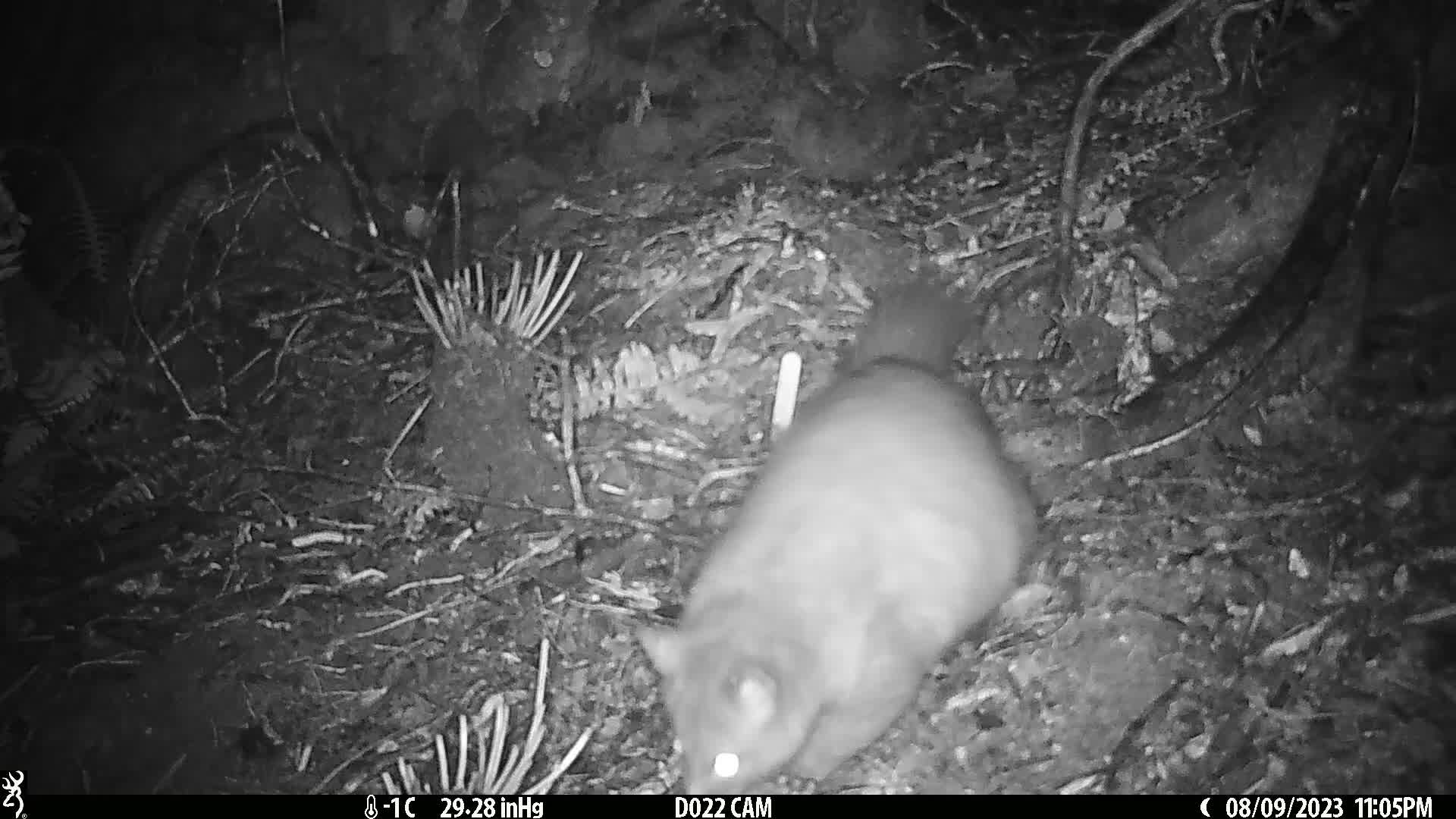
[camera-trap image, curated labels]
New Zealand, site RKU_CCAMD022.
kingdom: Animalia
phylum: Chordata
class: Mammalia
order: Diprotodontia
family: Phalangeridae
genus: Trichosurus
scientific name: Trichosurus vulpecula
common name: common brushtail possum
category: possum